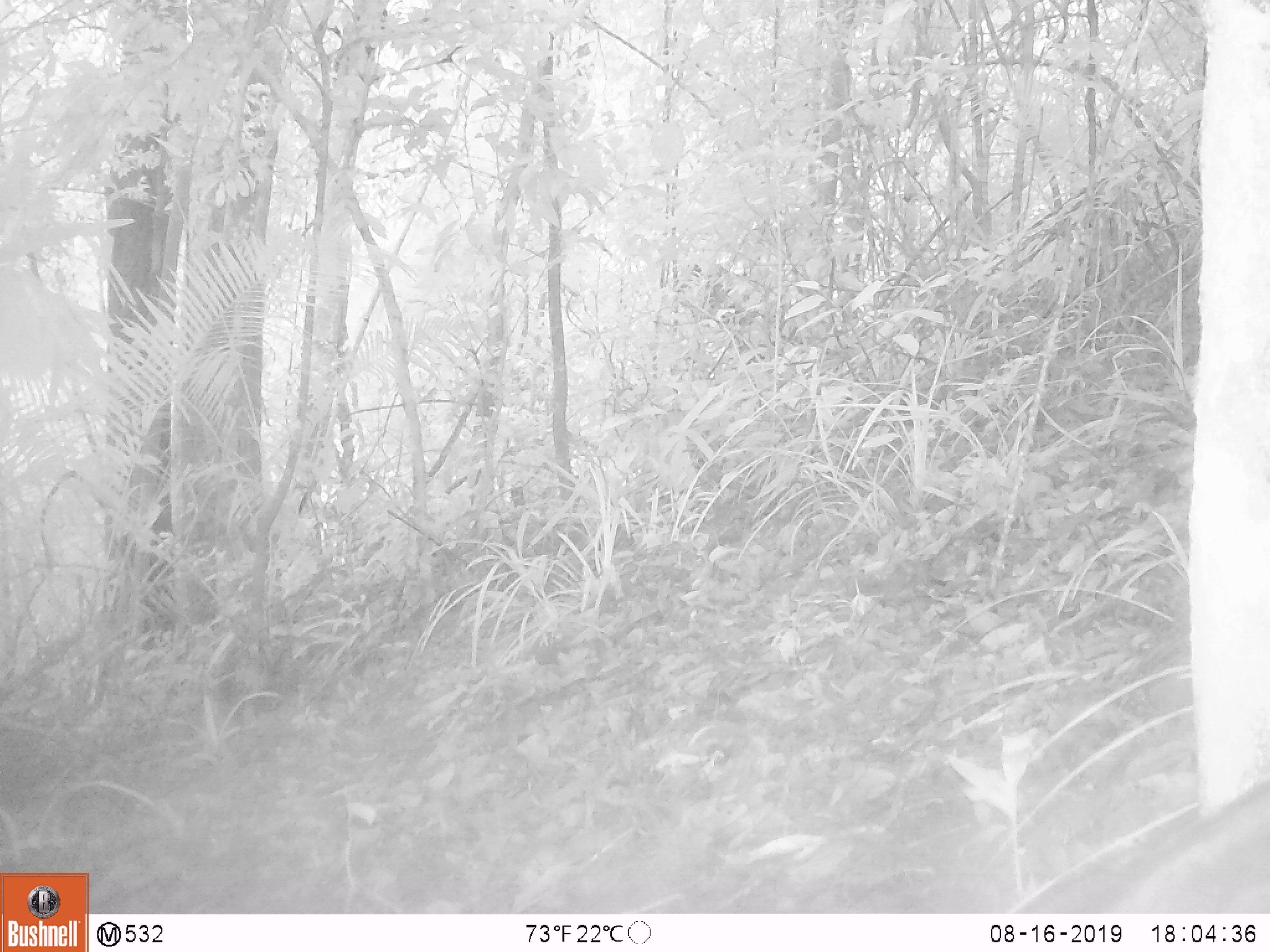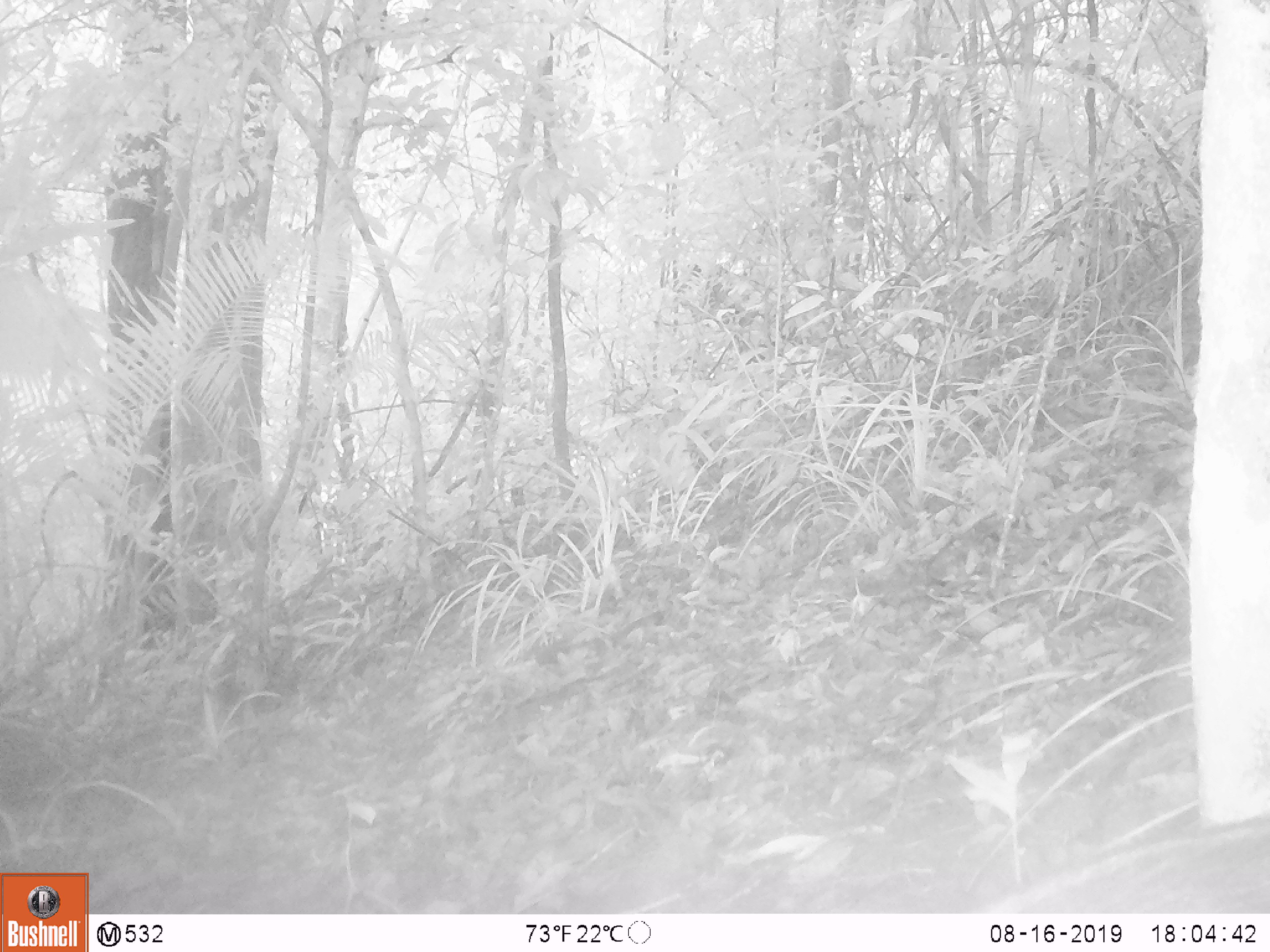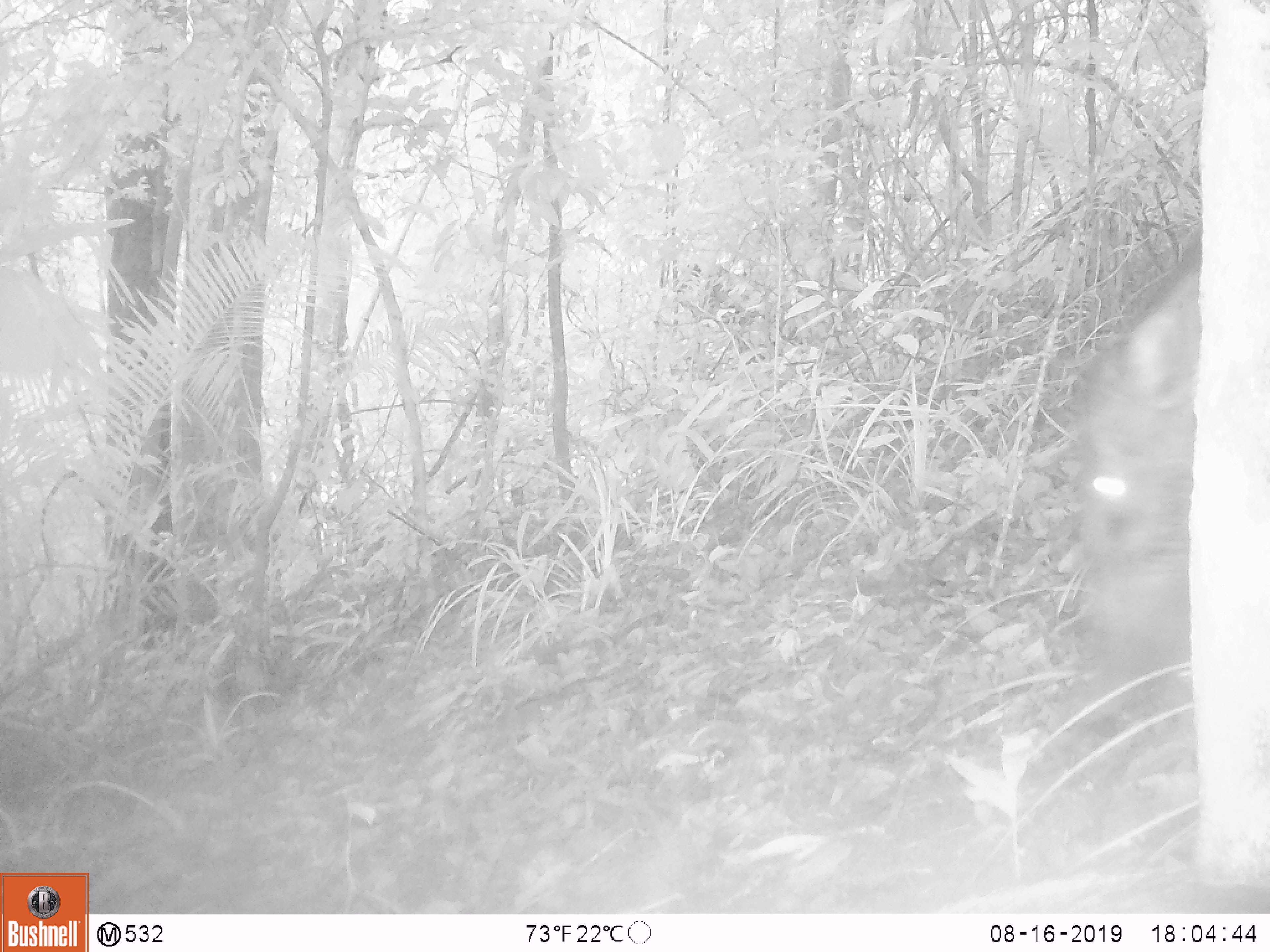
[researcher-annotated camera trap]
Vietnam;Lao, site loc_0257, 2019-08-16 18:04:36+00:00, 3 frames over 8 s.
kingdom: Animalia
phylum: Chordata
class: Mammalia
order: Artiodactyla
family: Suidae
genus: Sus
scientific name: Sus scrofa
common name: eurasian wild pig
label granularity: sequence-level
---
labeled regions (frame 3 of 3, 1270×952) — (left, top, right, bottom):
eurasian wild pig: (1061, 239, 1198, 654)